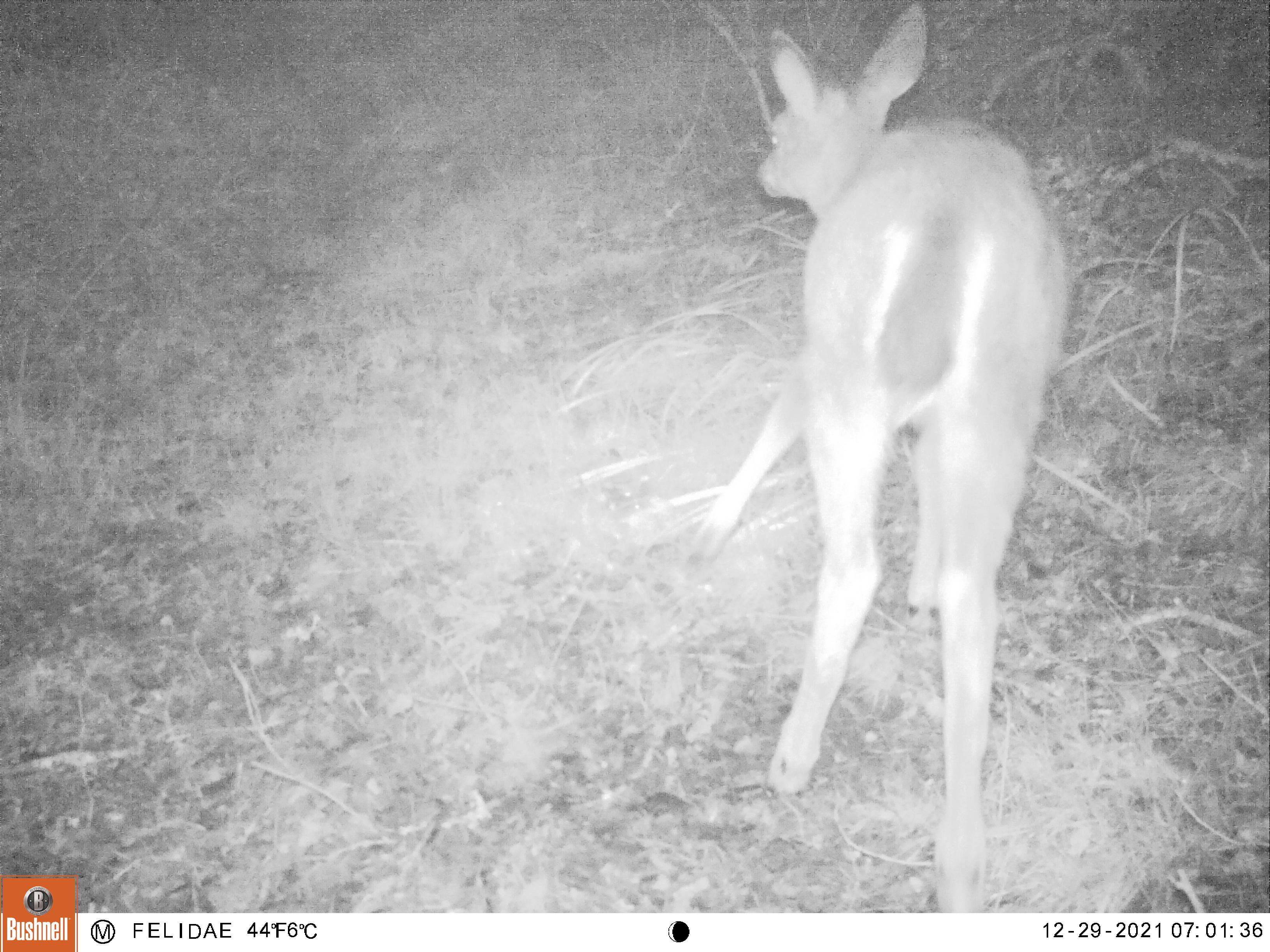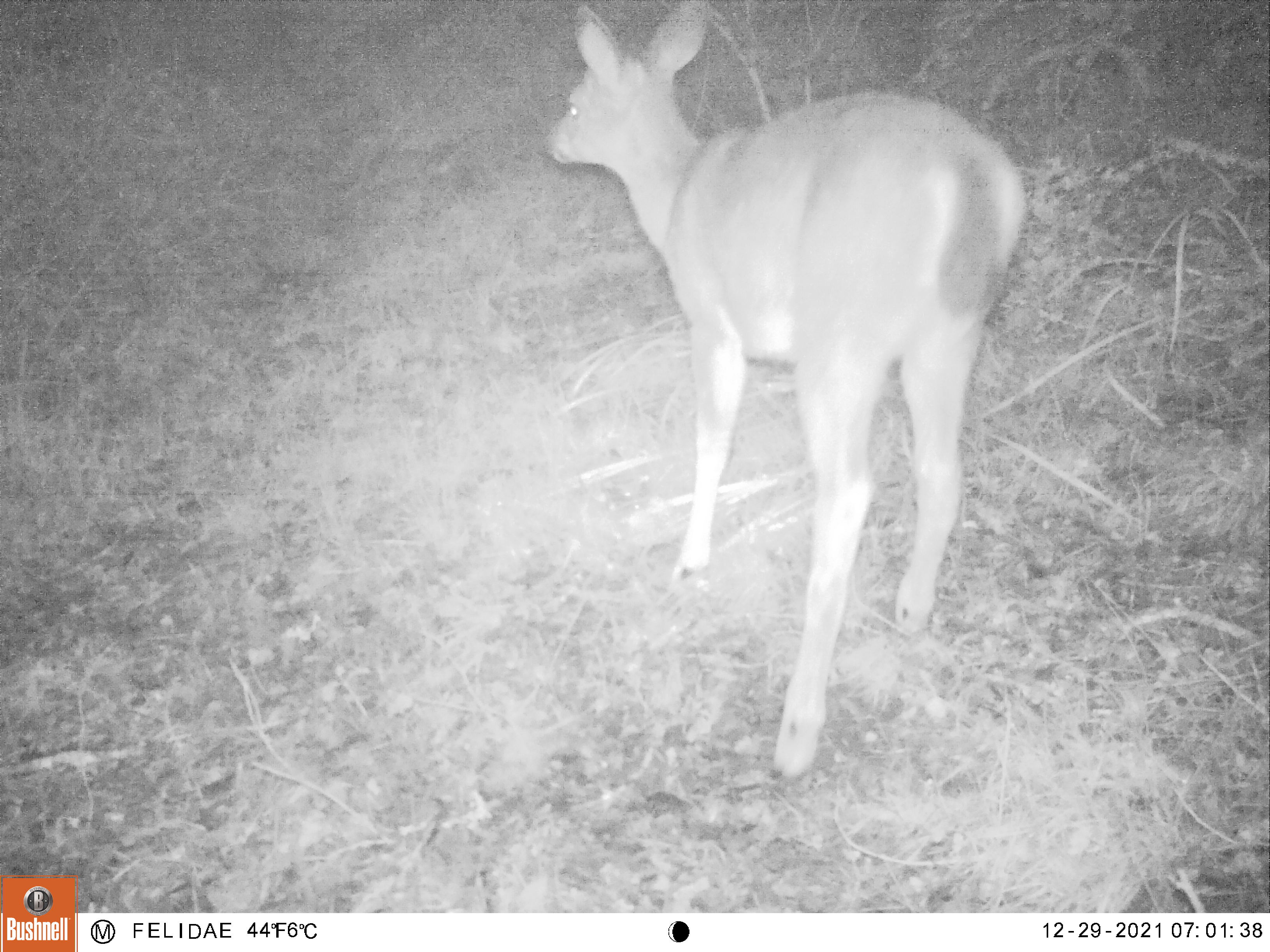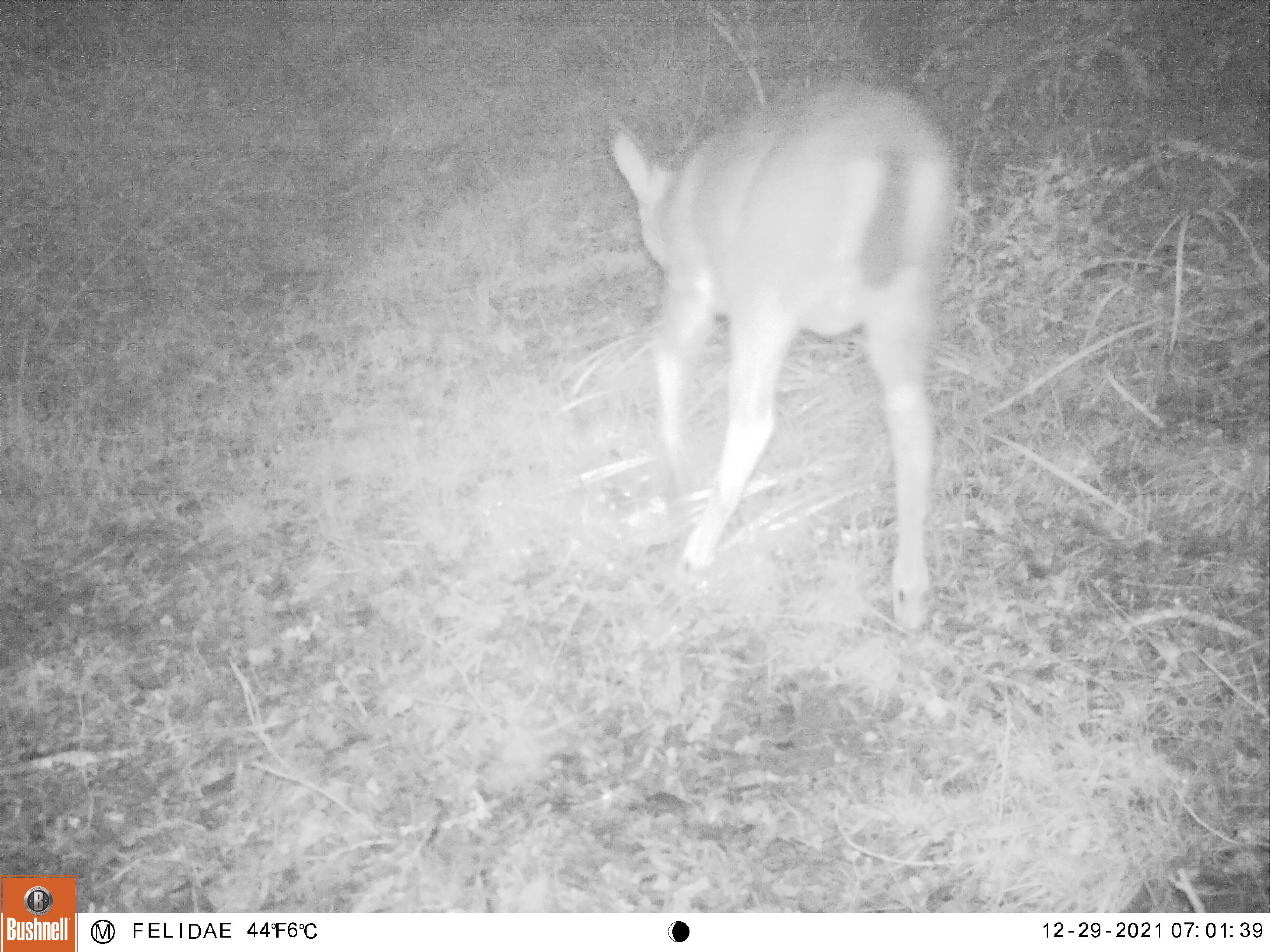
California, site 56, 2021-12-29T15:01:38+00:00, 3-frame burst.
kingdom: Animalia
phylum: Chordata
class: Mammalia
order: Artiodactyla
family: Cervidae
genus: Odocoileus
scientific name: Odocoileus hemionus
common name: mule deer